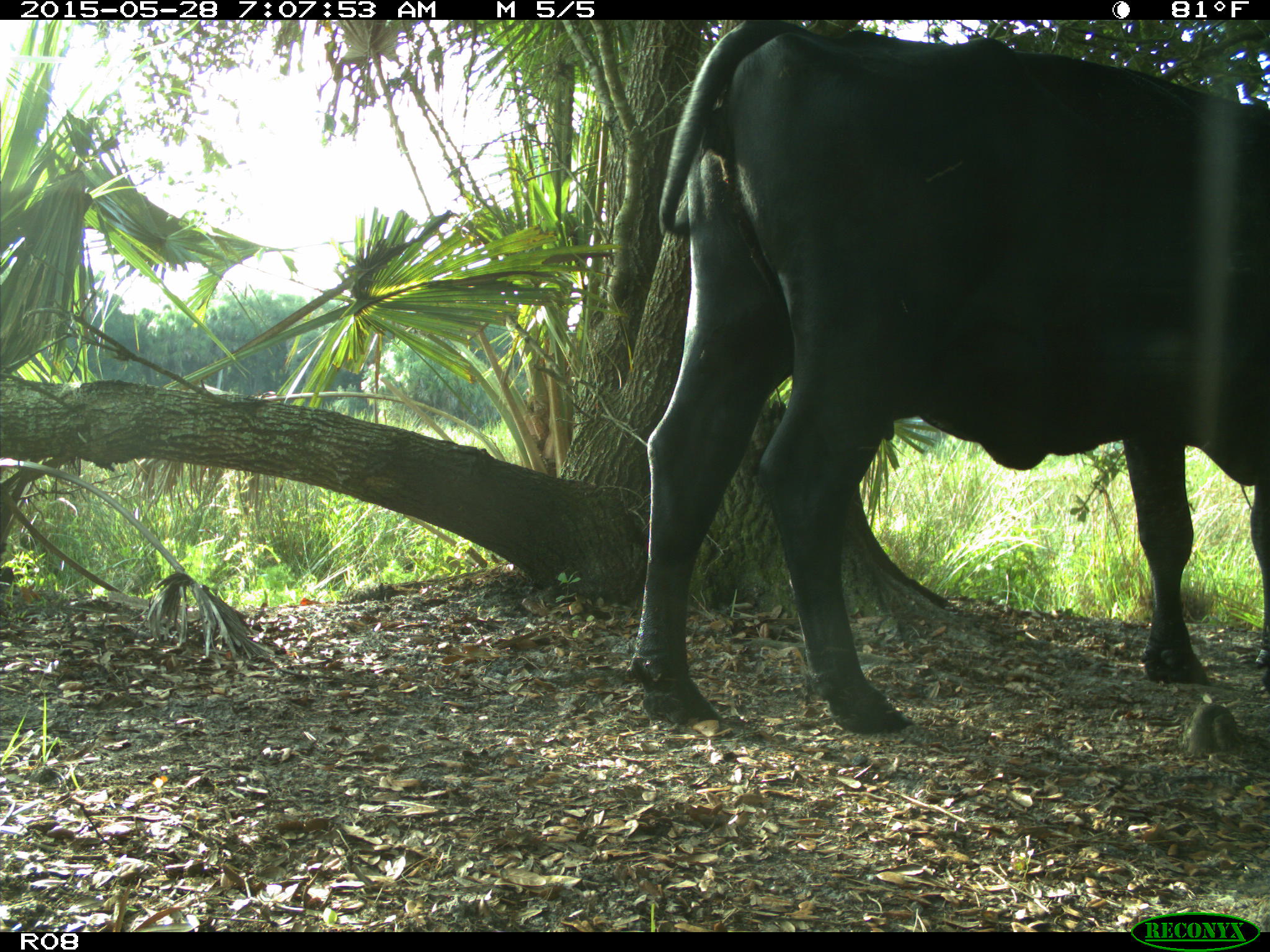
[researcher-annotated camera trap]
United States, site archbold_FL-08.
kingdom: Animalia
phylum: Chordata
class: Mammalia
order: Artiodactyla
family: Bovidae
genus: Bos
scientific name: Bos taurus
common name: domestic cow